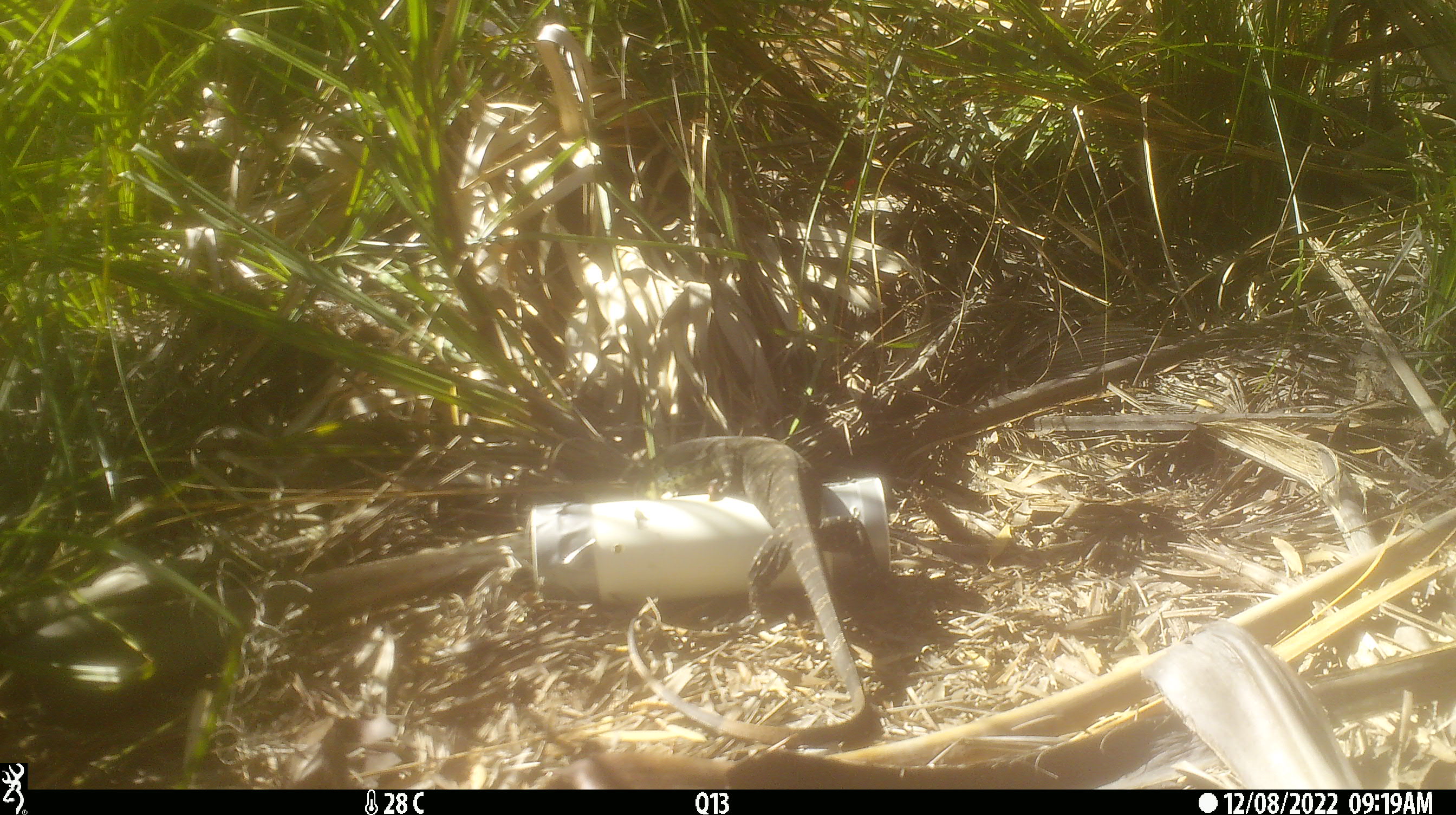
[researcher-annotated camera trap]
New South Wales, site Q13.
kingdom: Animalia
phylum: Chordata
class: Reptilia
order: Squamata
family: Varanidae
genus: Varanus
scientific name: Varanus varius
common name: lace monitor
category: goanna